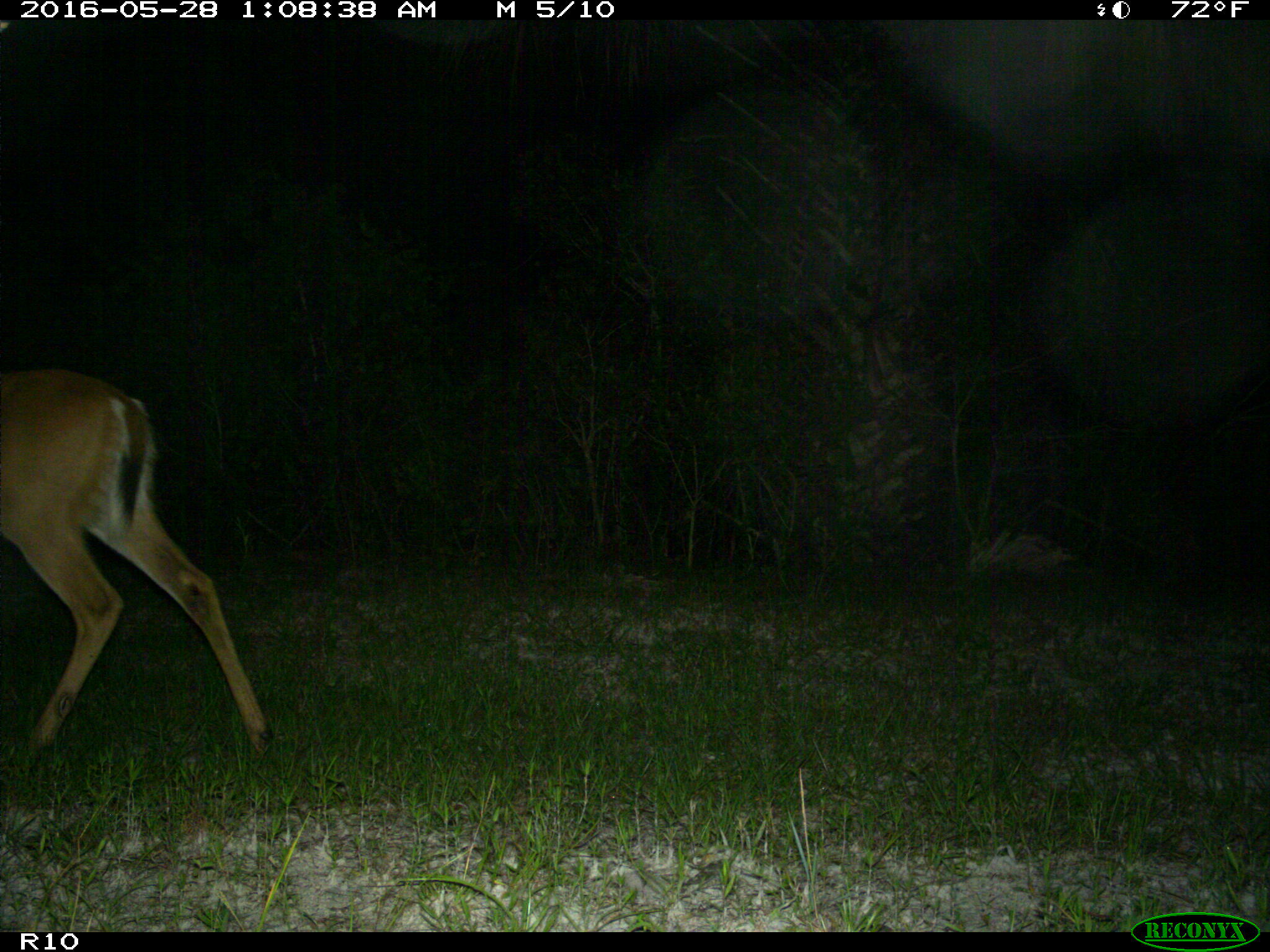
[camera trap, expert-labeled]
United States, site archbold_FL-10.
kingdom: Animalia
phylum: Chordata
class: Mammalia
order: Artiodactyla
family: Cervidae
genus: Odocoileus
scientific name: Odocoileus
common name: deer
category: unidentified deer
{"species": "unidentified deer (deer) (Odocoileus)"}